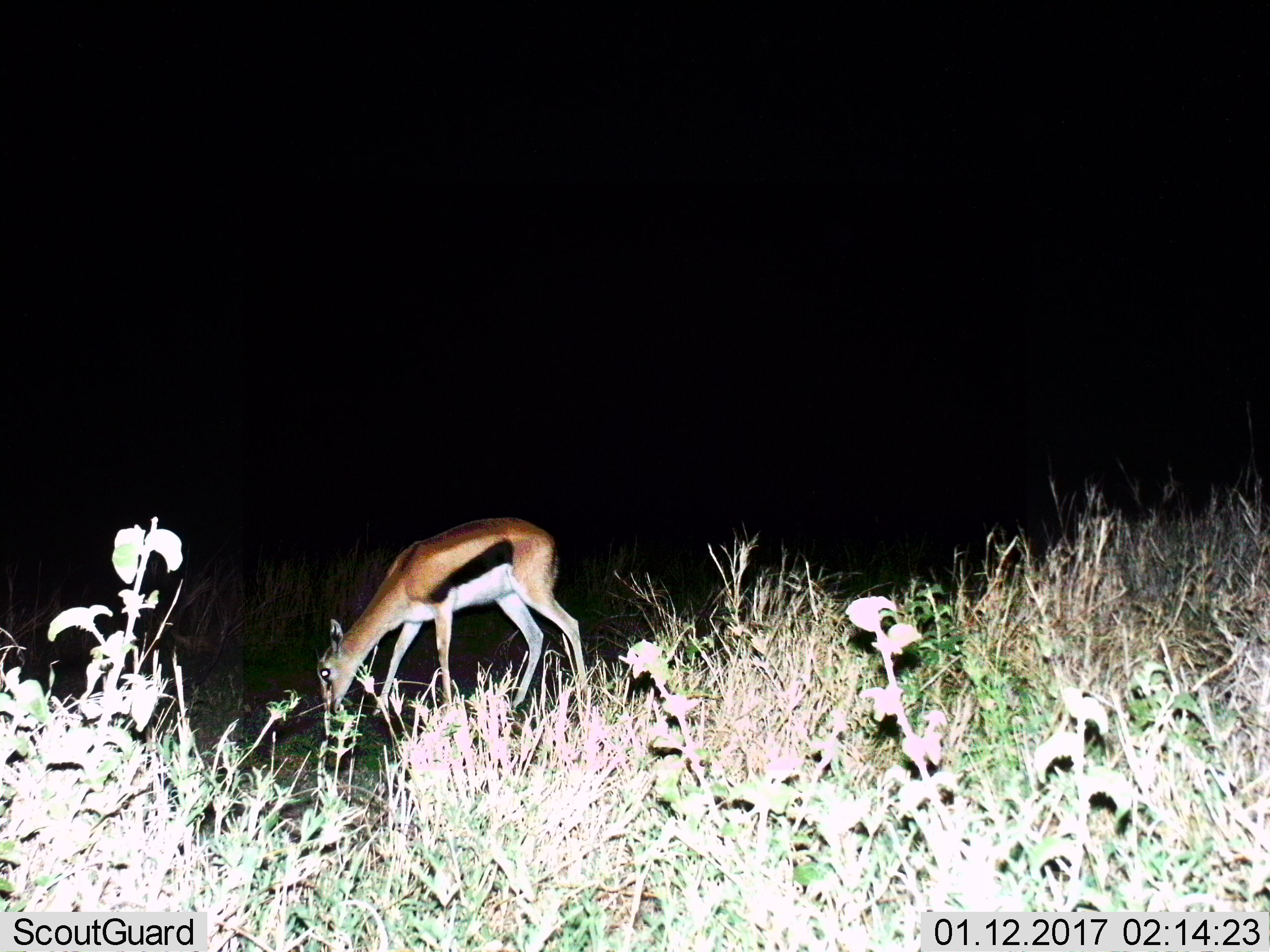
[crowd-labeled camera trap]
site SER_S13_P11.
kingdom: Animalia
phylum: Chordata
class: Mammalia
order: Artiodactyla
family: Bovidae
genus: Eudorcas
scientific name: Eudorcas thomsonii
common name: thomson's gazelle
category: gazellethomsons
Gazellethomsons (thomson's gazelle) (Eudorcas thomsonii), count 1. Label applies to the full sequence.